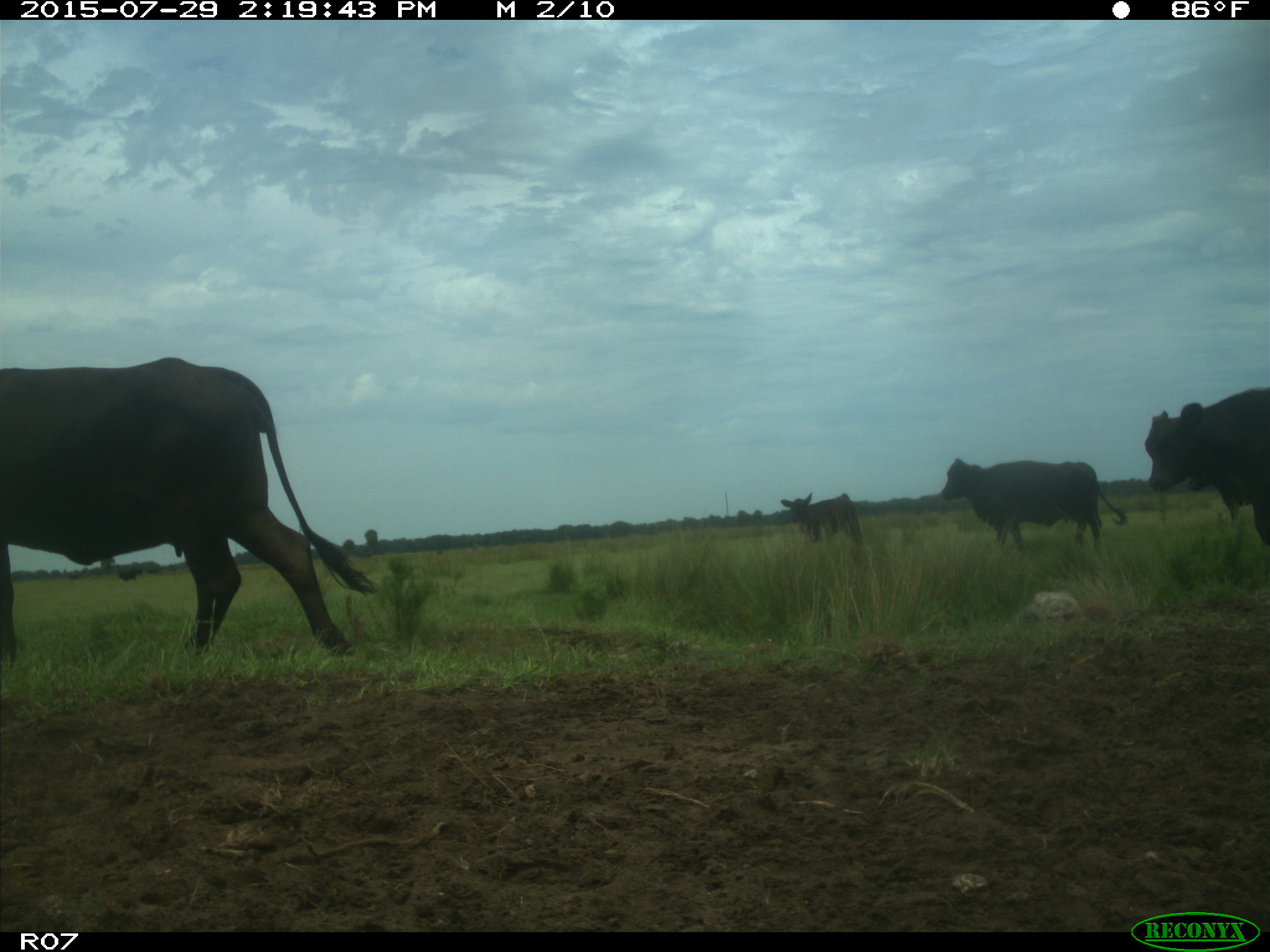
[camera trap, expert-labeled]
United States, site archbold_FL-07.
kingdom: Animalia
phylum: Chordata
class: Mammalia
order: Artiodactyla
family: Bovidae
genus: Bos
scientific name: Bos taurus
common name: domestic cow